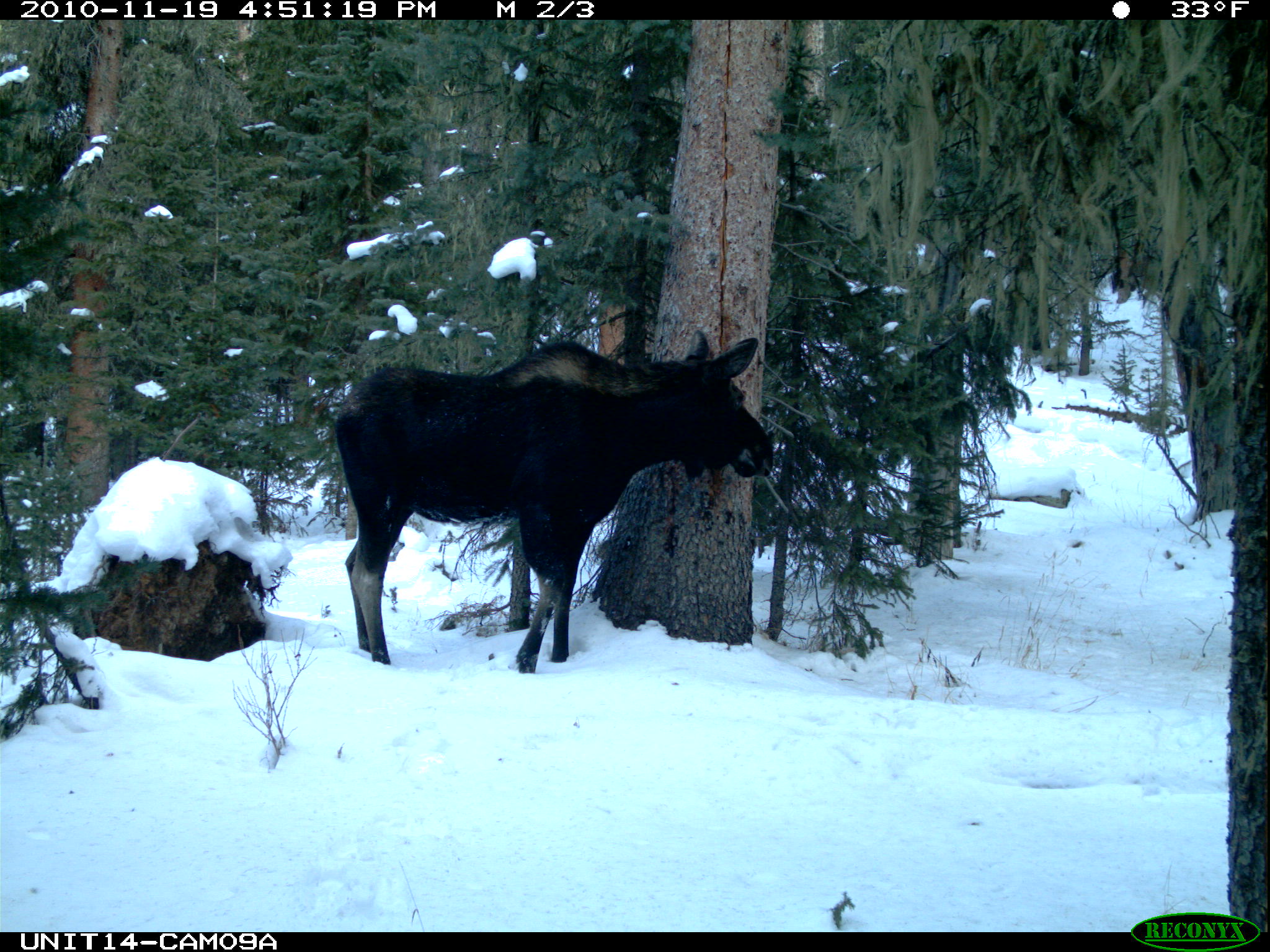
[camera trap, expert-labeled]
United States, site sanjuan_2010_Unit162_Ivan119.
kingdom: Animalia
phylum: Chordata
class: Mammalia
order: Artiodactyla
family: Cervidae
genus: Alces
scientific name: Alces alces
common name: moose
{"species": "Alces alces (moose)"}